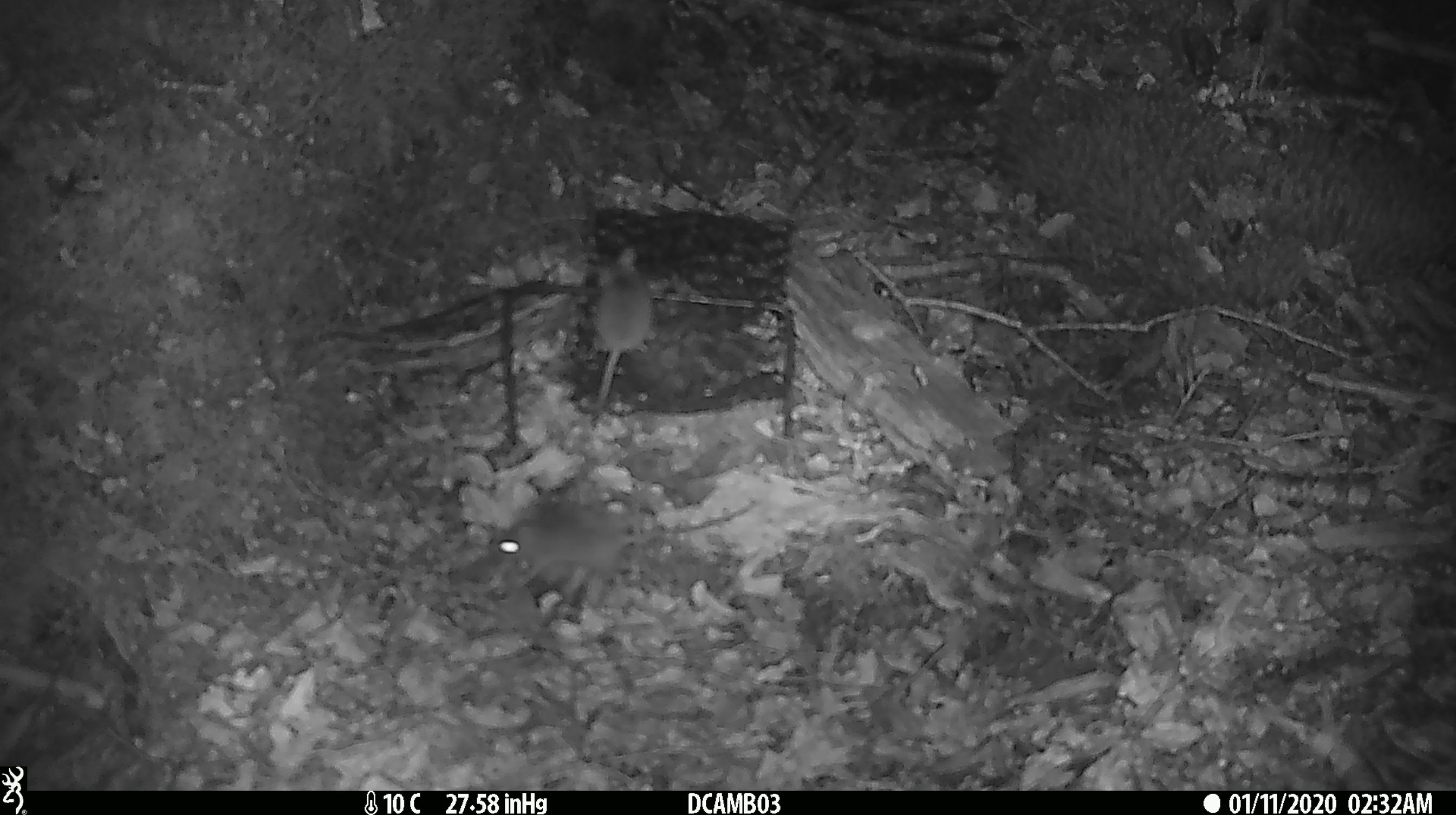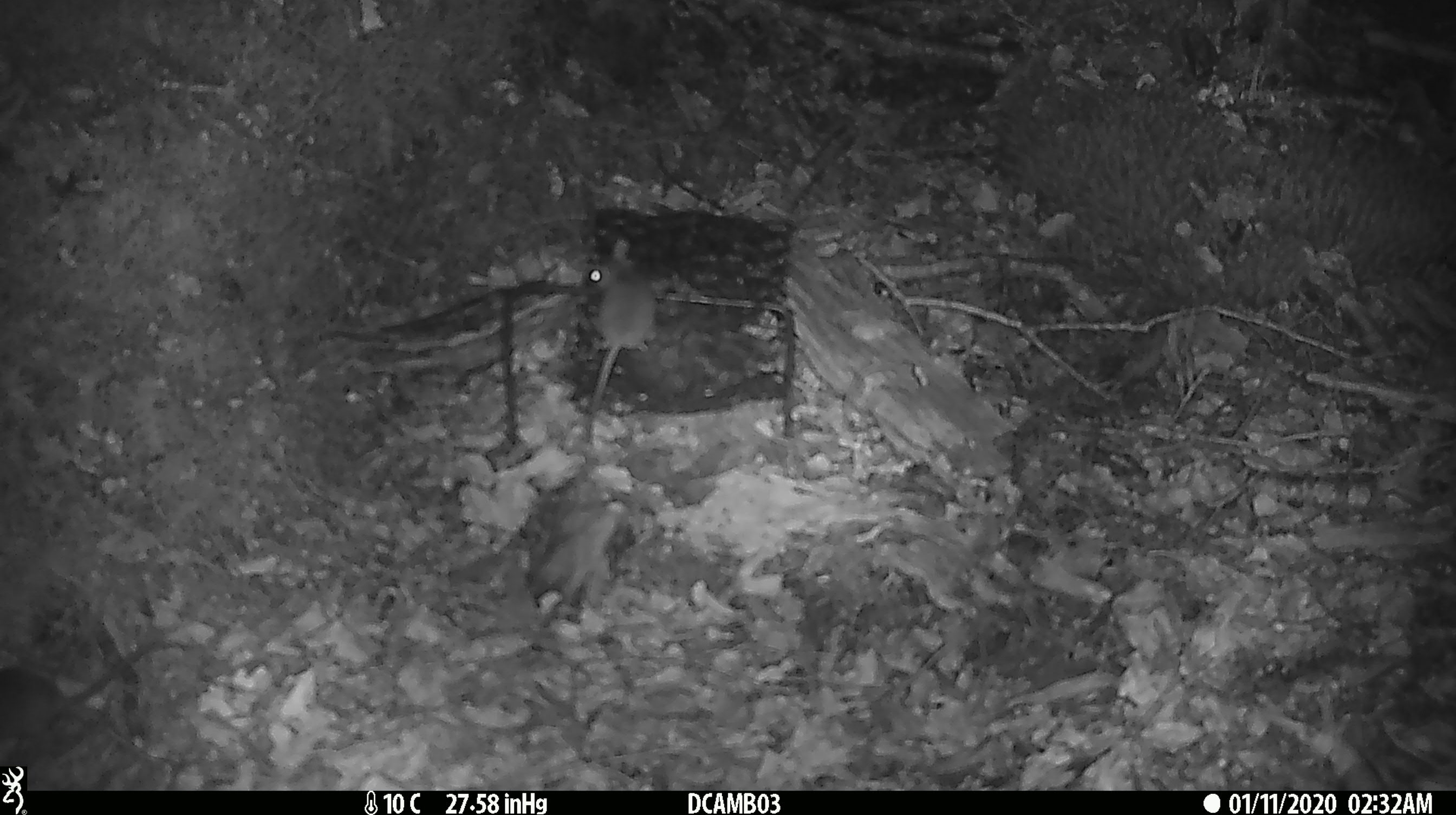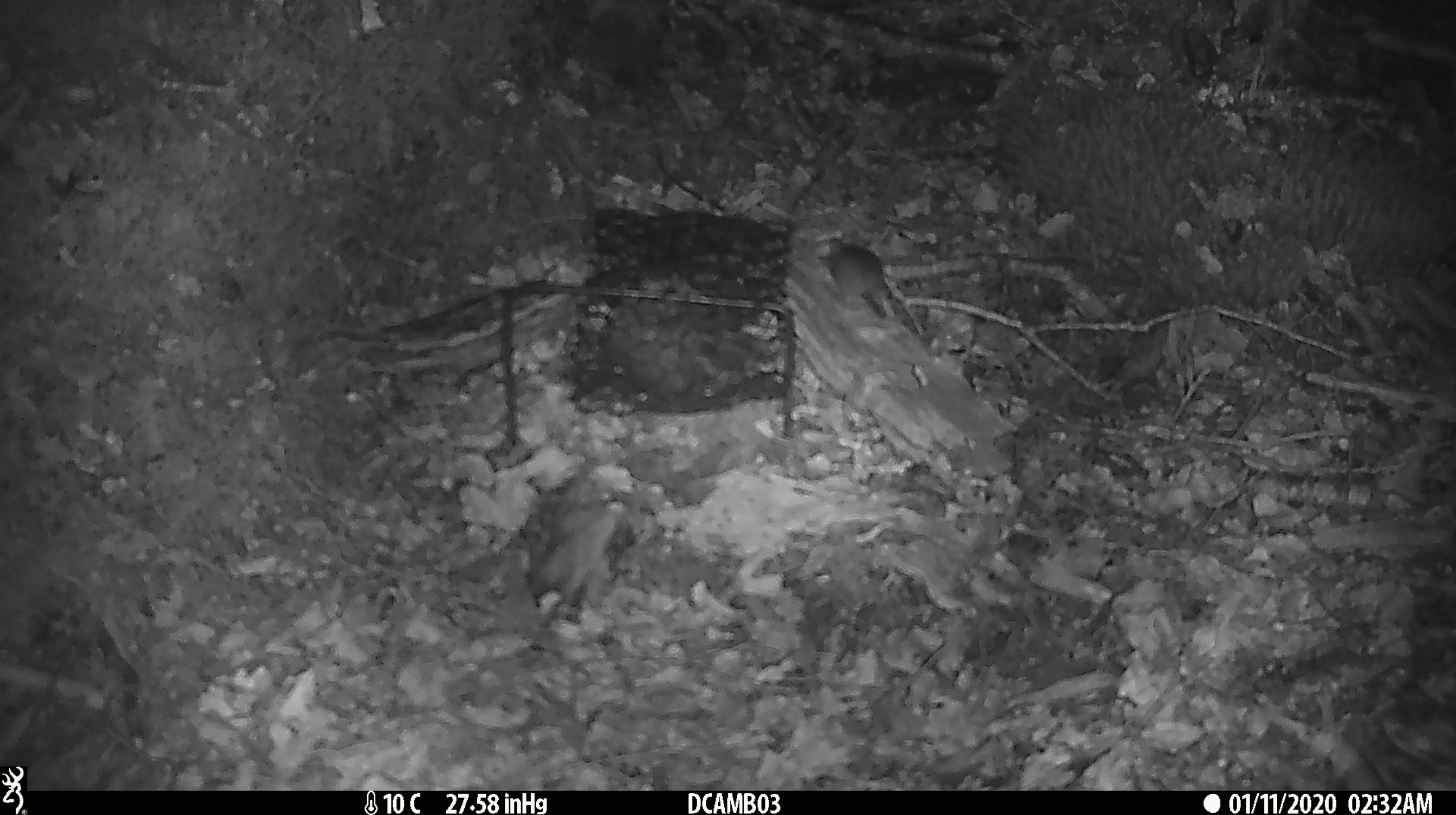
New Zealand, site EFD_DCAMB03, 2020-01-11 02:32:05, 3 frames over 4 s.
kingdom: Animalia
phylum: Chordata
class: Mammalia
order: Rodentia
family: Muridae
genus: Mus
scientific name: Mus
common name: mouse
Mouse (Mus).